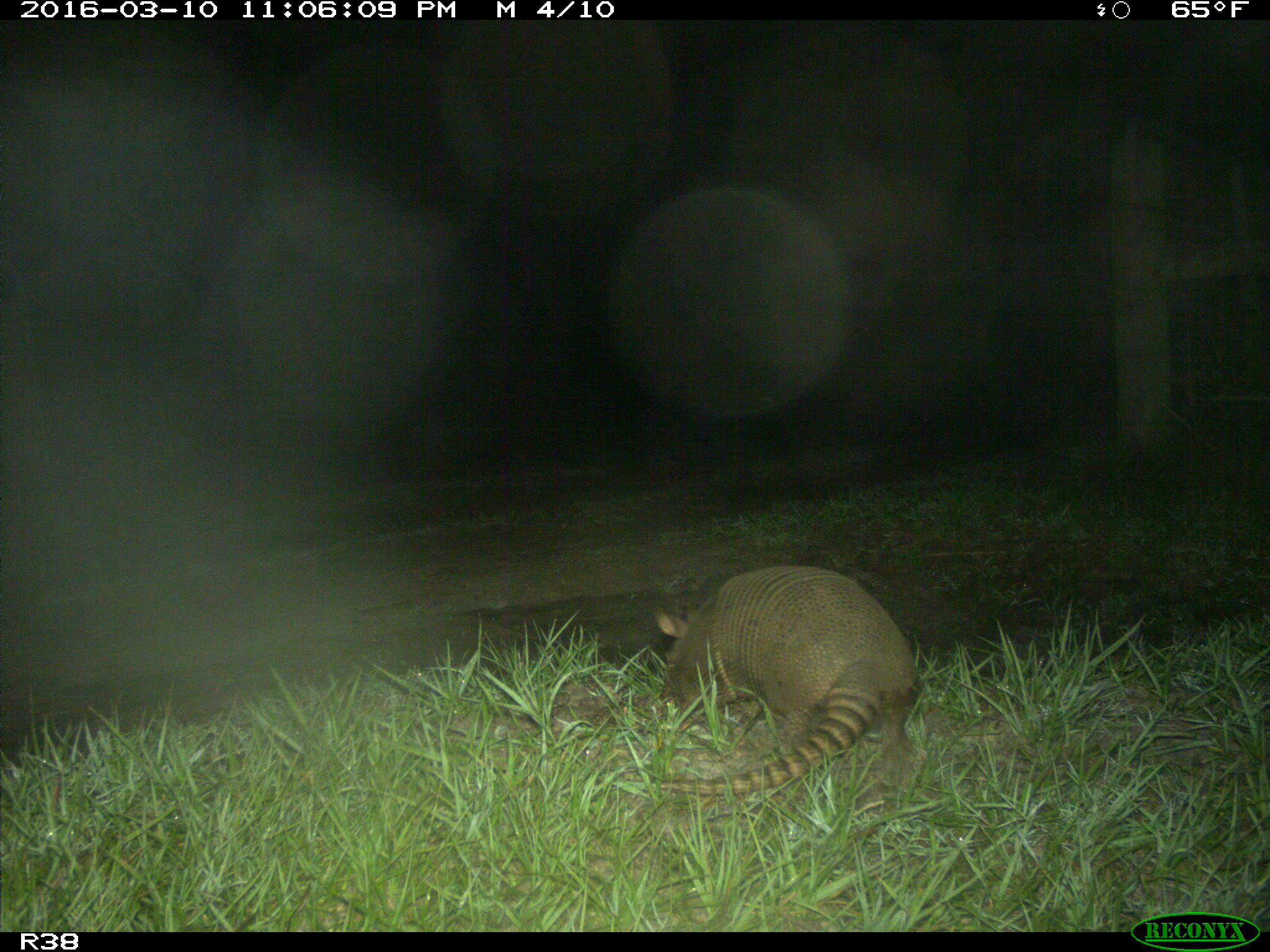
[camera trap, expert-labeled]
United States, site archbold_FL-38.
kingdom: Animalia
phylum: Chordata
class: Mammalia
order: Cingulata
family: Dasypodidae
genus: Dasypus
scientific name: Dasypus novemcinctus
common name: nine-banded armadillo